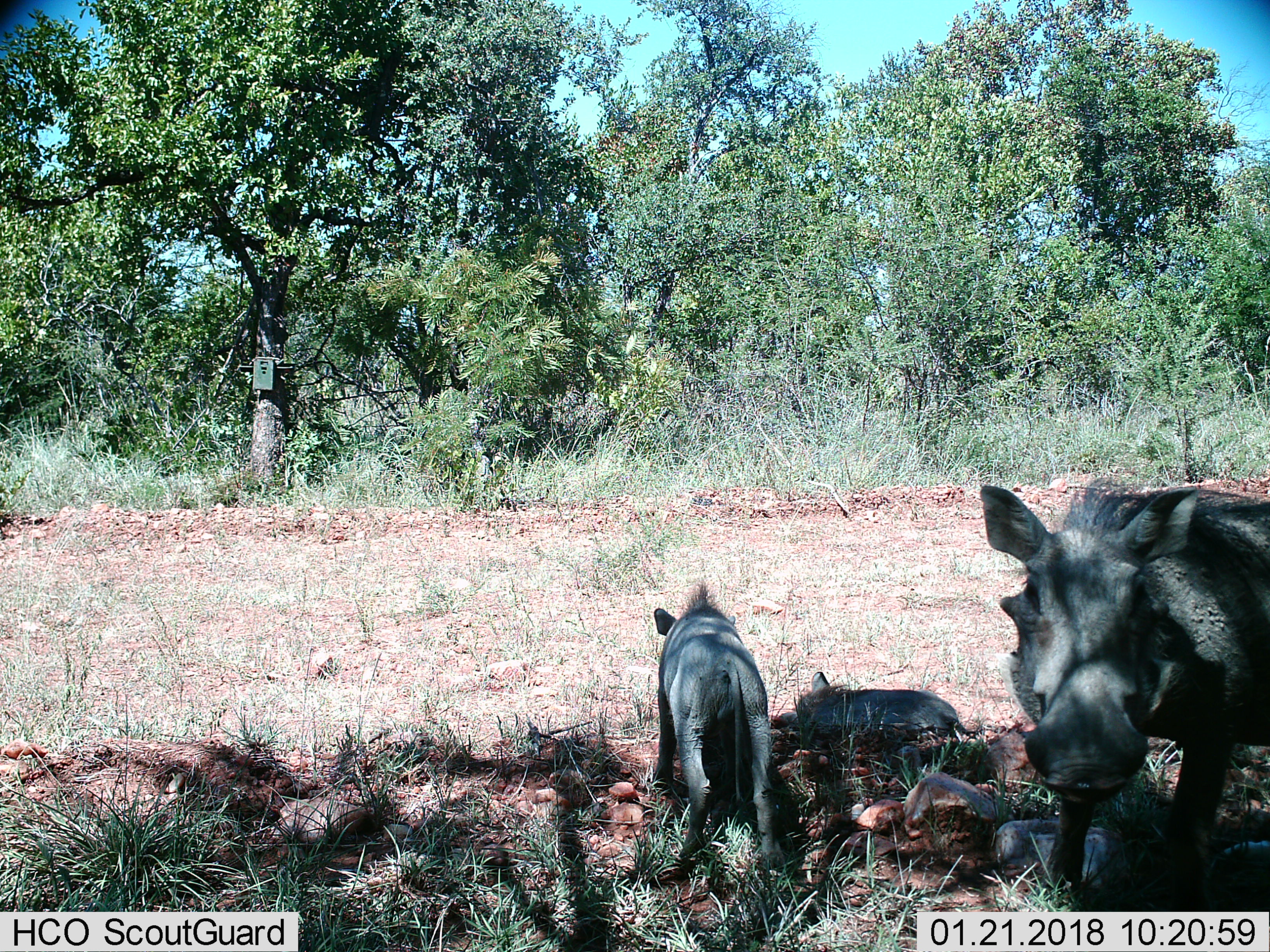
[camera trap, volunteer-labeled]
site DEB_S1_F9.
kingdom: Animalia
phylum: Chordata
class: Mammalia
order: Artiodactyla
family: Suidae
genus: Phacochoerus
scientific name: Phacochoerus africanus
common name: warthog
Warthog (Phacochoerus africanus), count 3. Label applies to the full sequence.